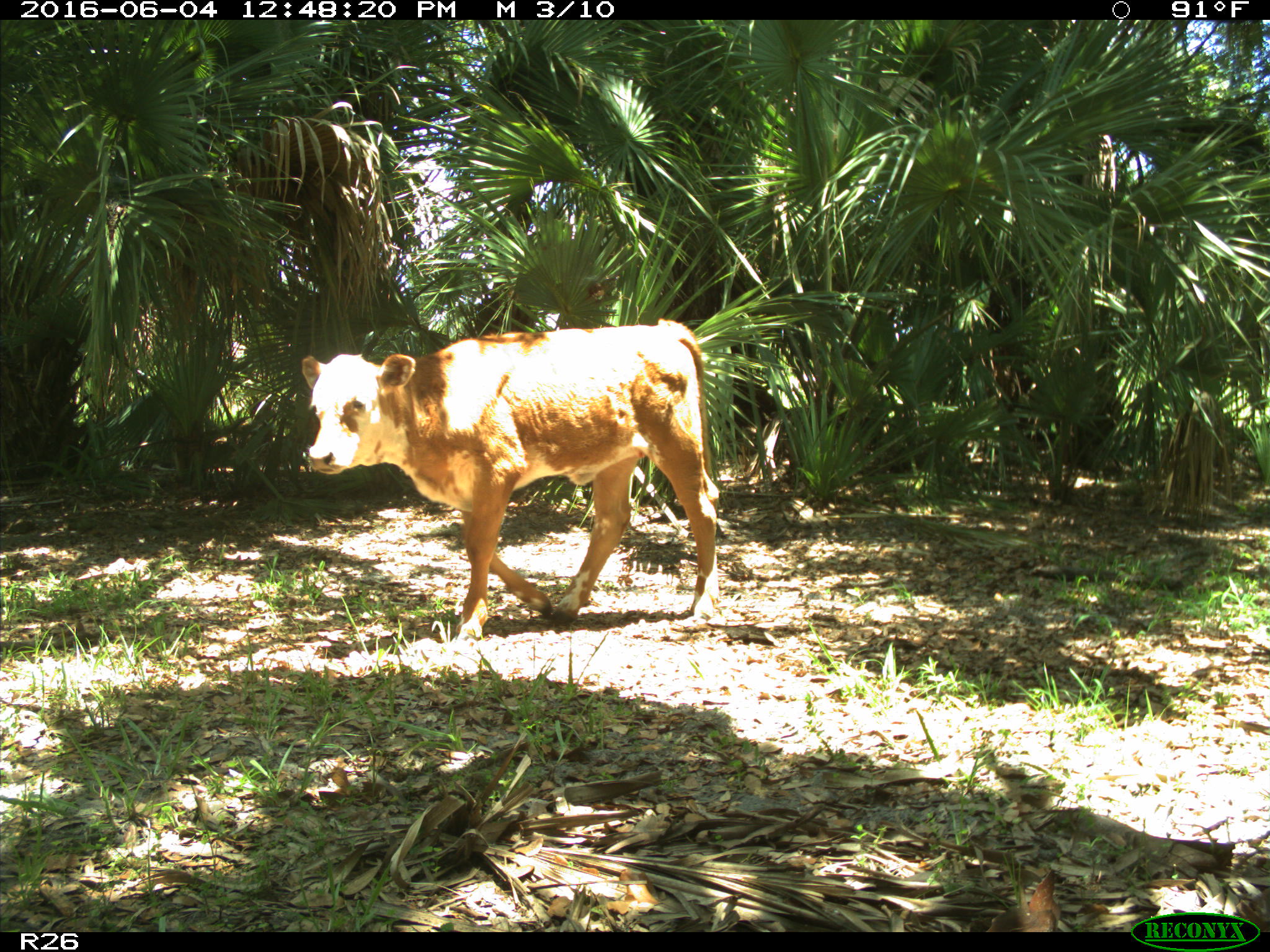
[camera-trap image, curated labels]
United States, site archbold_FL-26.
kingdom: Animalia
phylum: Chordata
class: Mammalia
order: Artiodactyla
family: Bovidae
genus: Bos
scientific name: Bos taurus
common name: domestic cow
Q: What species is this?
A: Bos taurus (domestic cow).